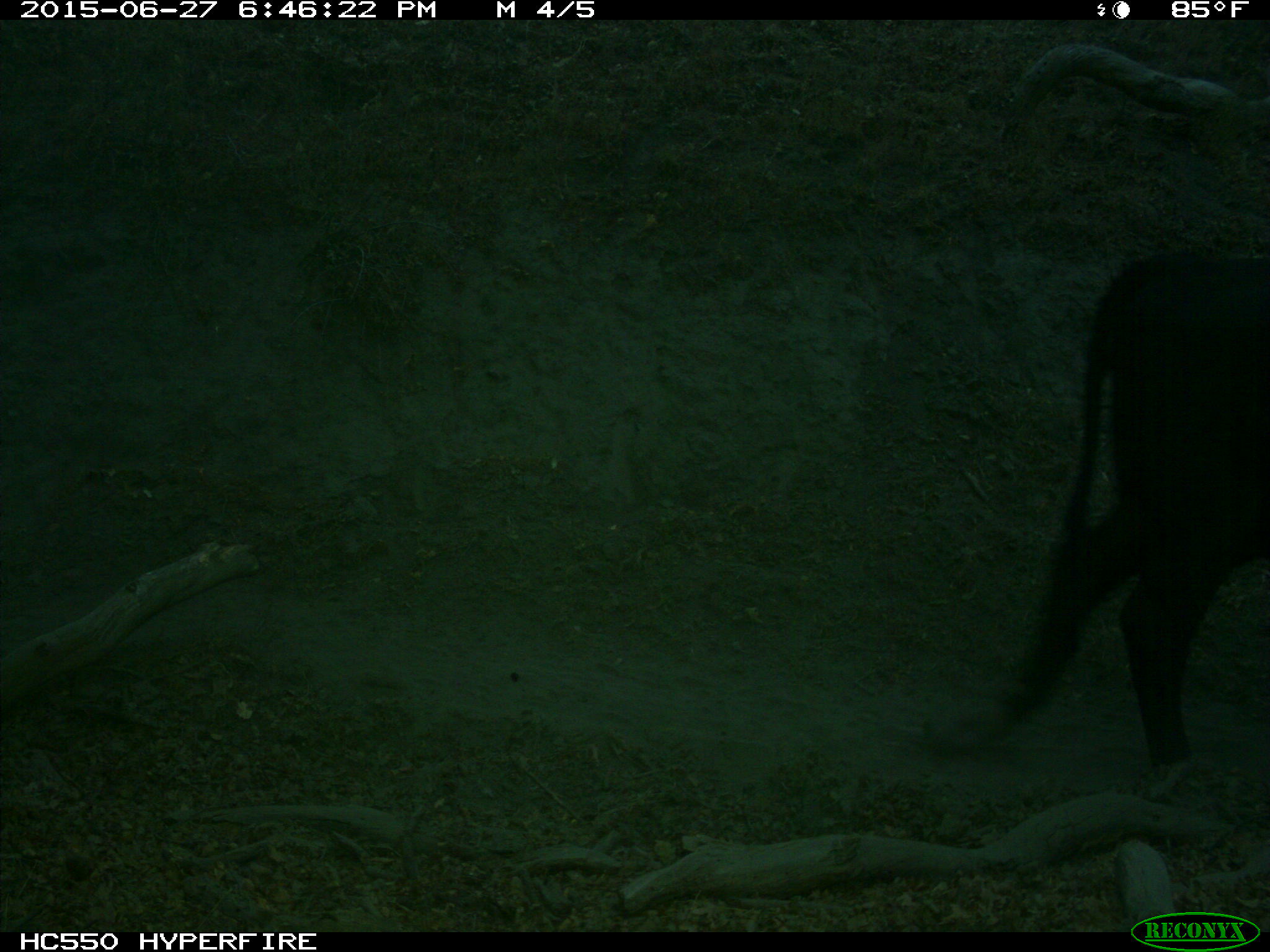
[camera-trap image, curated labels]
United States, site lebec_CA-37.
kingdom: Animalia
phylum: Chordata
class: Mammalia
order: Artiodactyla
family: Bovidae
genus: Bos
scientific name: Bos taurus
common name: domestic cow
Bos taurus (domestic cow).